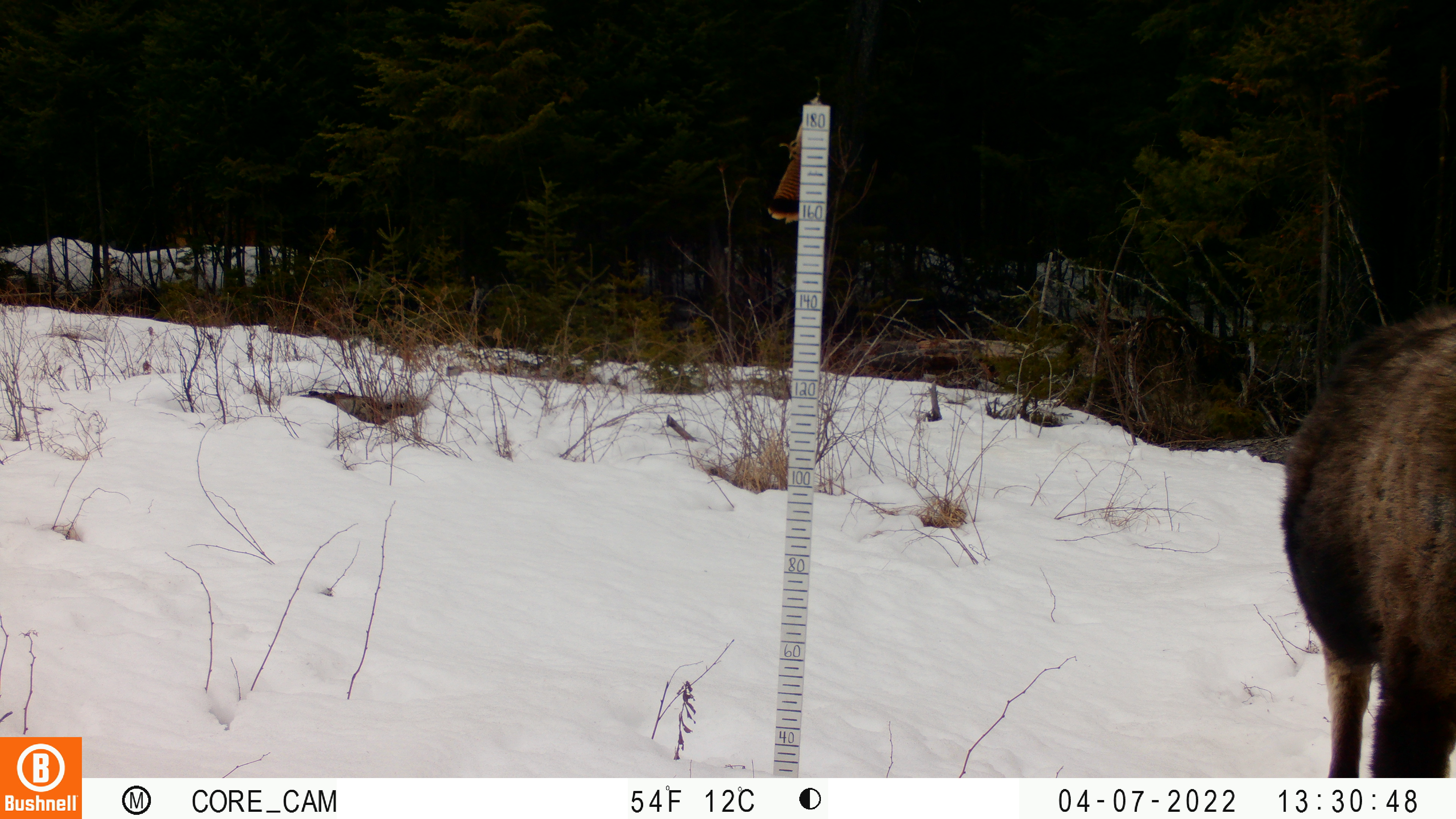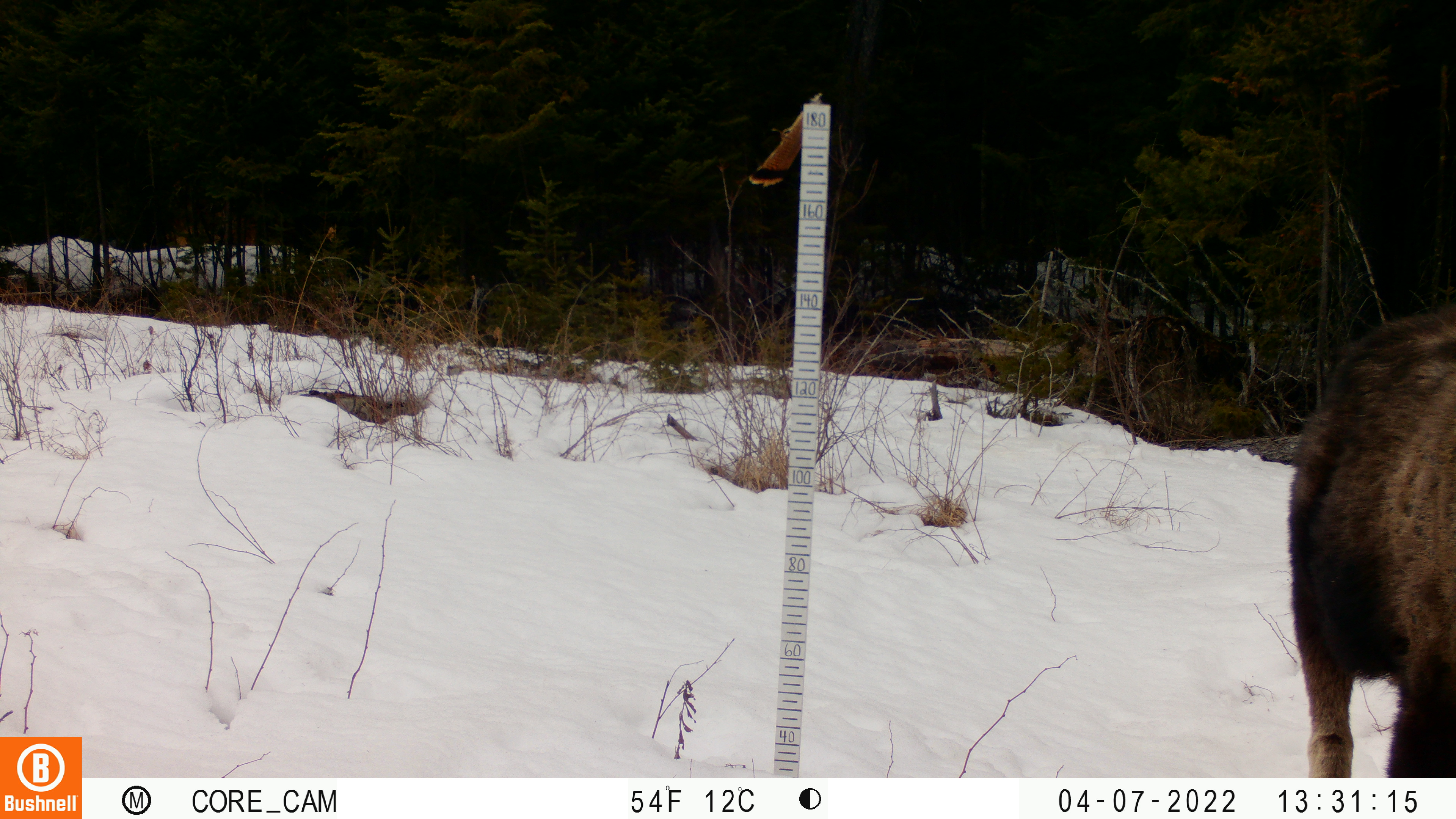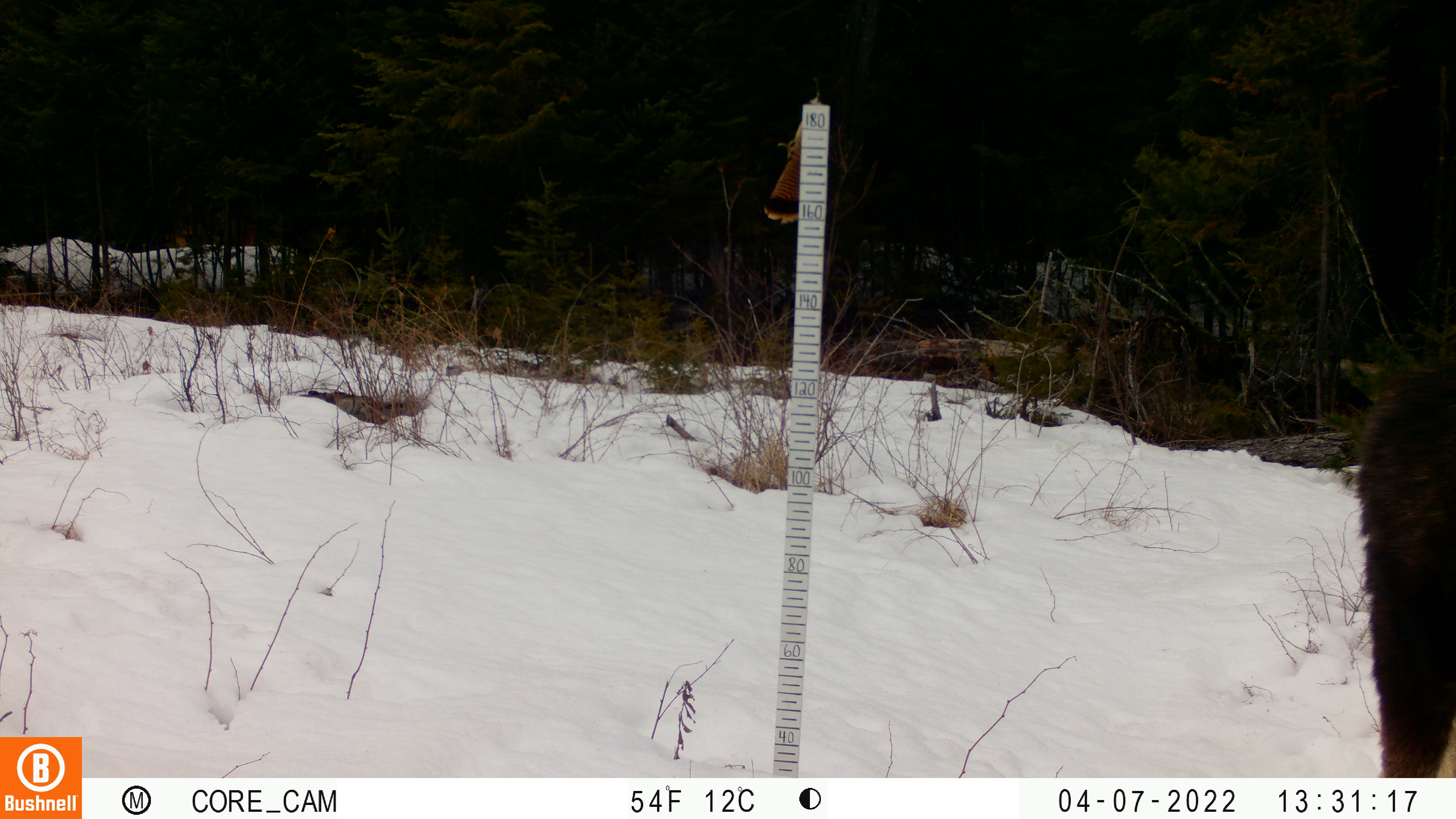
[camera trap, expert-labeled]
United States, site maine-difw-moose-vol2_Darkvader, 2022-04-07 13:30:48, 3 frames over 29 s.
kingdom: Animalia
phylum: Chordata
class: Mammalia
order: Artiodactyla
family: Cervidae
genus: Alces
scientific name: Alces alces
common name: moose